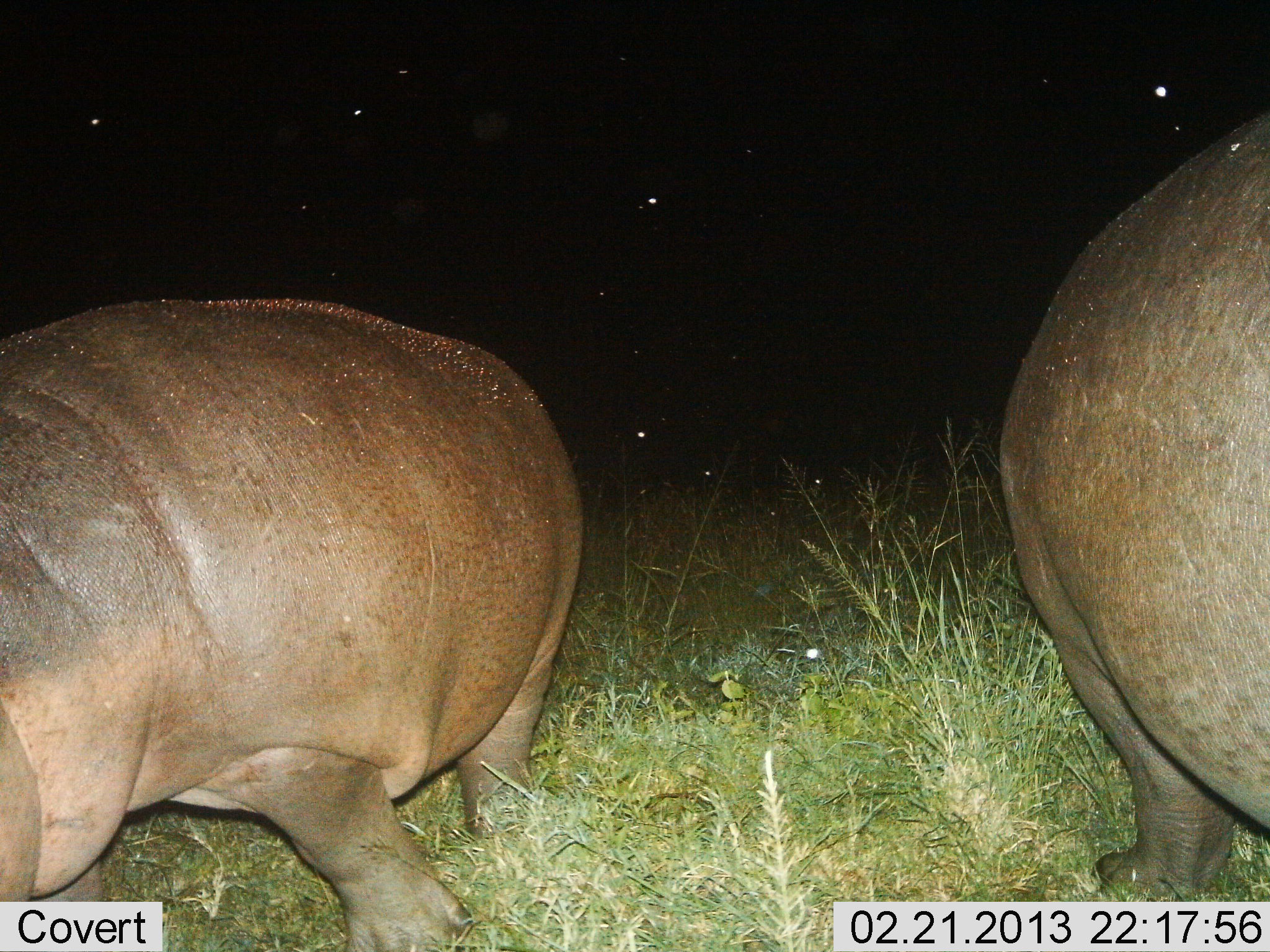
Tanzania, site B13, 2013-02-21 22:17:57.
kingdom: Animalia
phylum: Chordata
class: Mammalia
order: Artiodactyla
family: Hippopotamidae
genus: Hippopotamus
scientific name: Hippopotamus amphibius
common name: hippopotamus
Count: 2.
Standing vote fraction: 78%.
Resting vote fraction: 0%.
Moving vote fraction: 37%.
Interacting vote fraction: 0%.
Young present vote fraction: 11%.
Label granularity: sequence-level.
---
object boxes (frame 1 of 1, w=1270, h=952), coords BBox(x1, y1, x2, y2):
animal: BBox(0, 297, 586, 952); BBox(996, 114, 1269, 902)